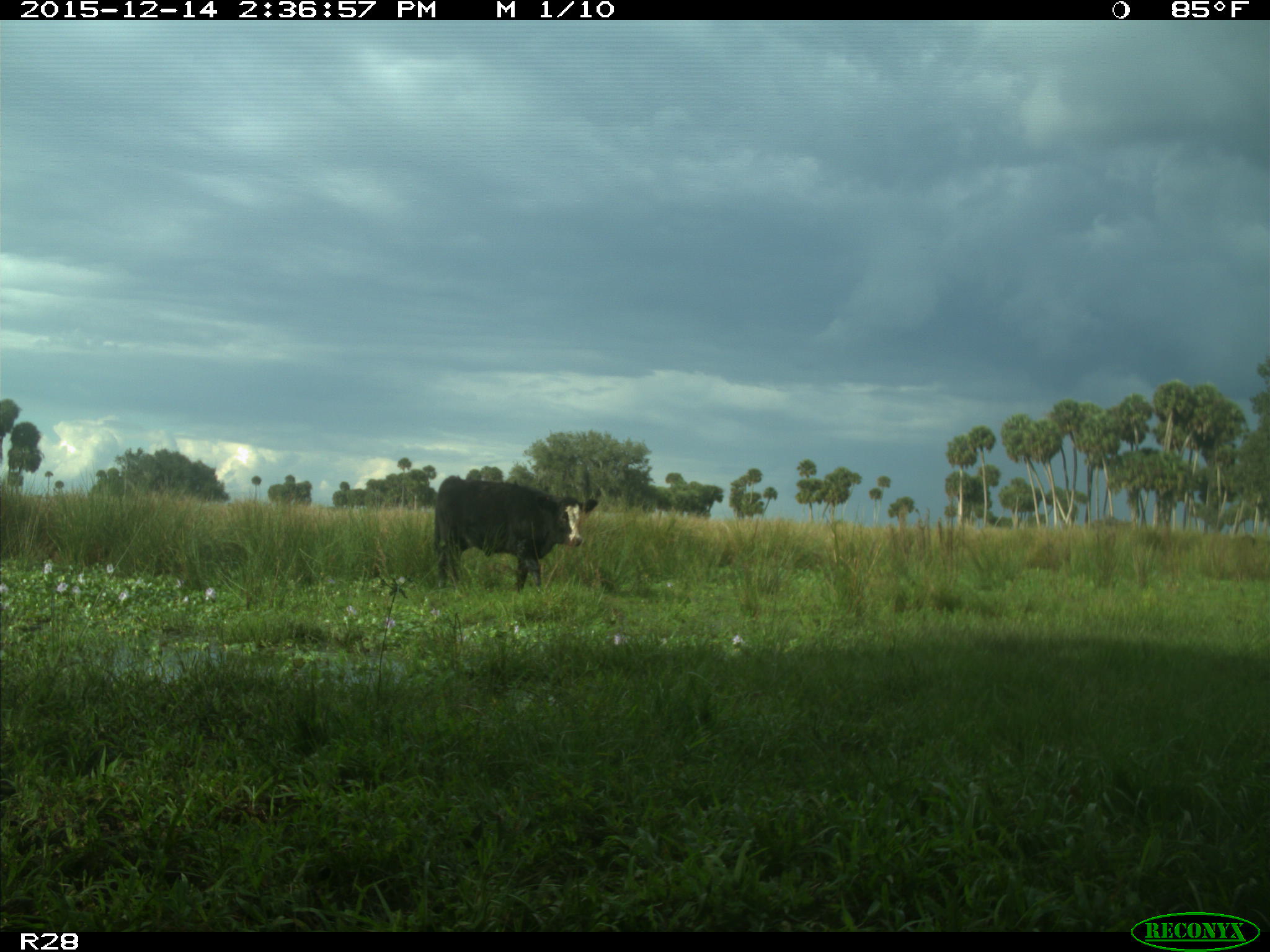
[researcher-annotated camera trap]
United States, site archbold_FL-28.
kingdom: Animalia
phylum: Chordata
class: Mammalia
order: Artiodactyla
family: Bovidae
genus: Bos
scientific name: Bos taurus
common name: domestic cow